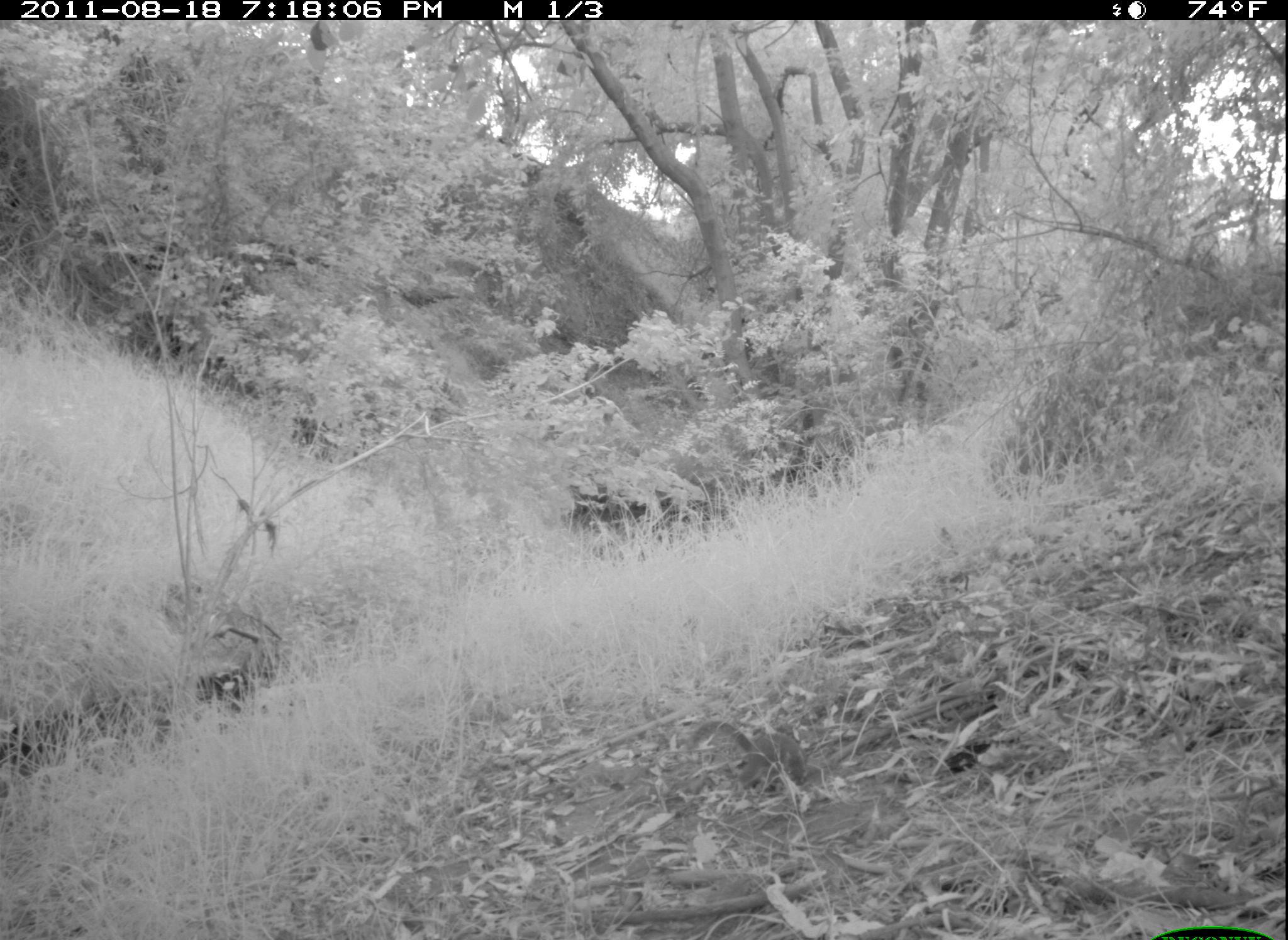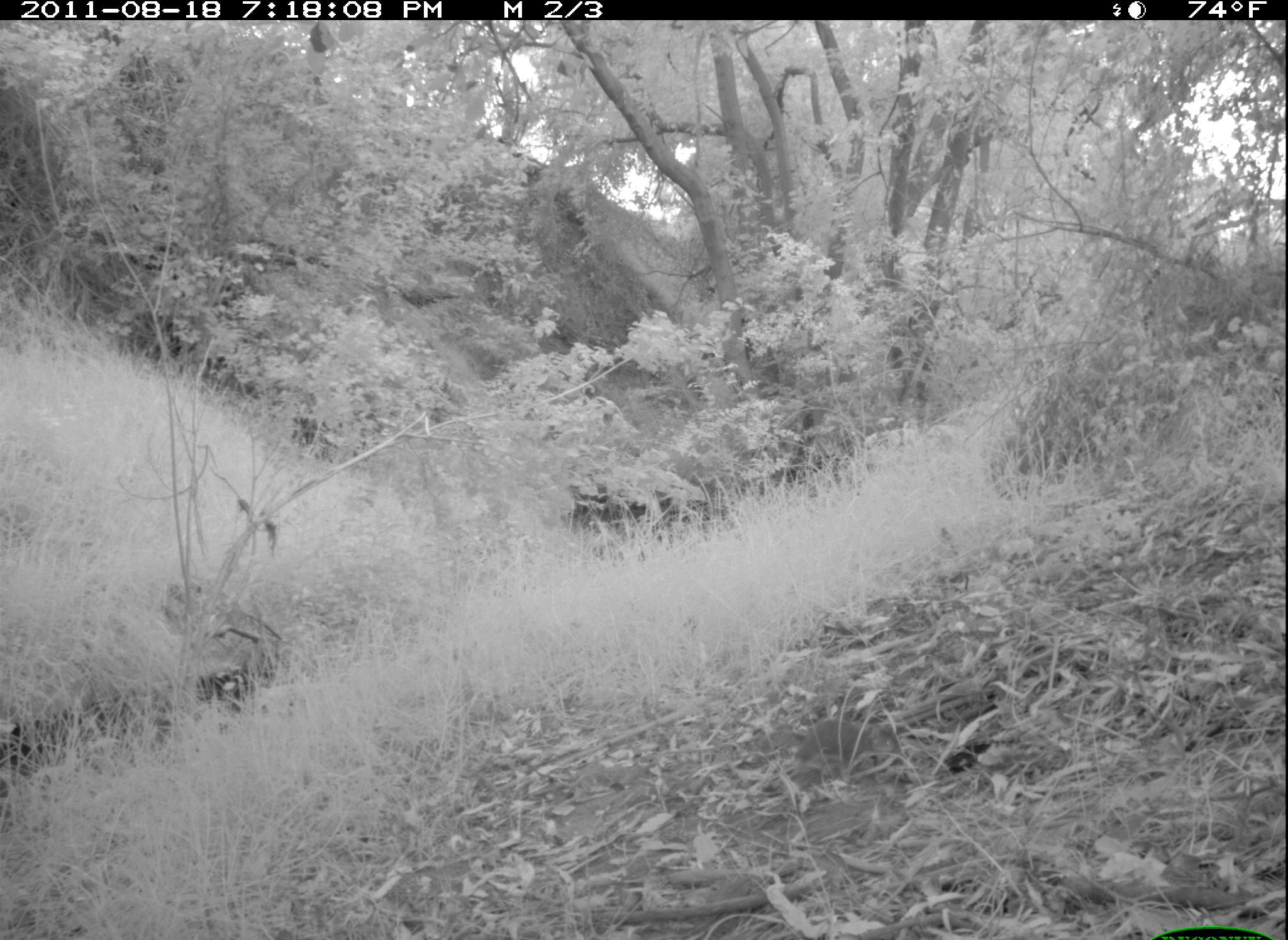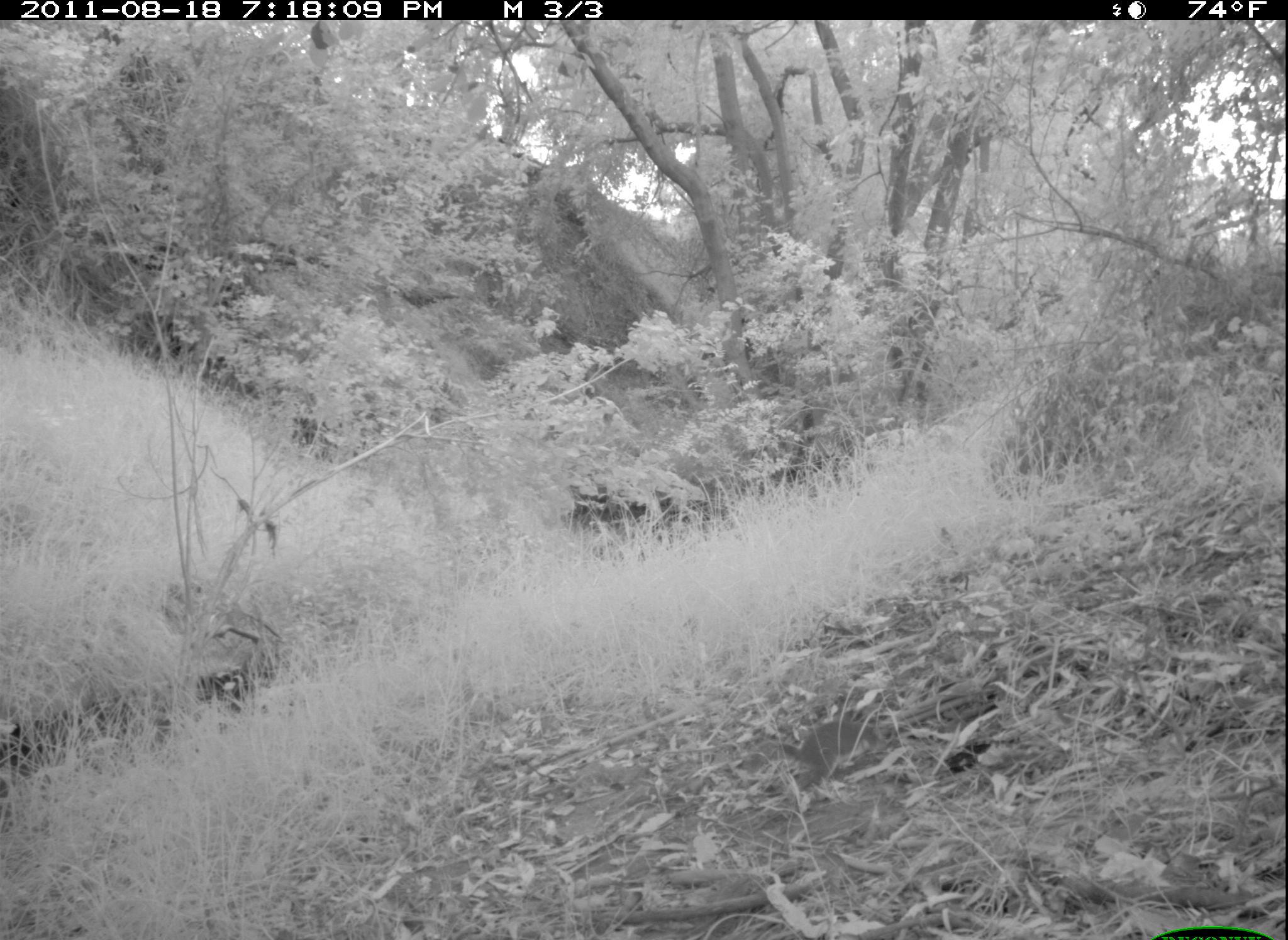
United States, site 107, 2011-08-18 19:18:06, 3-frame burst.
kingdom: Animalia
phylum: Chordata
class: Mammalia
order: Rodentia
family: Sciuridae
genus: Sciurus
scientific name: Sciurus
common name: squirrel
Squirrel (Sciurus).